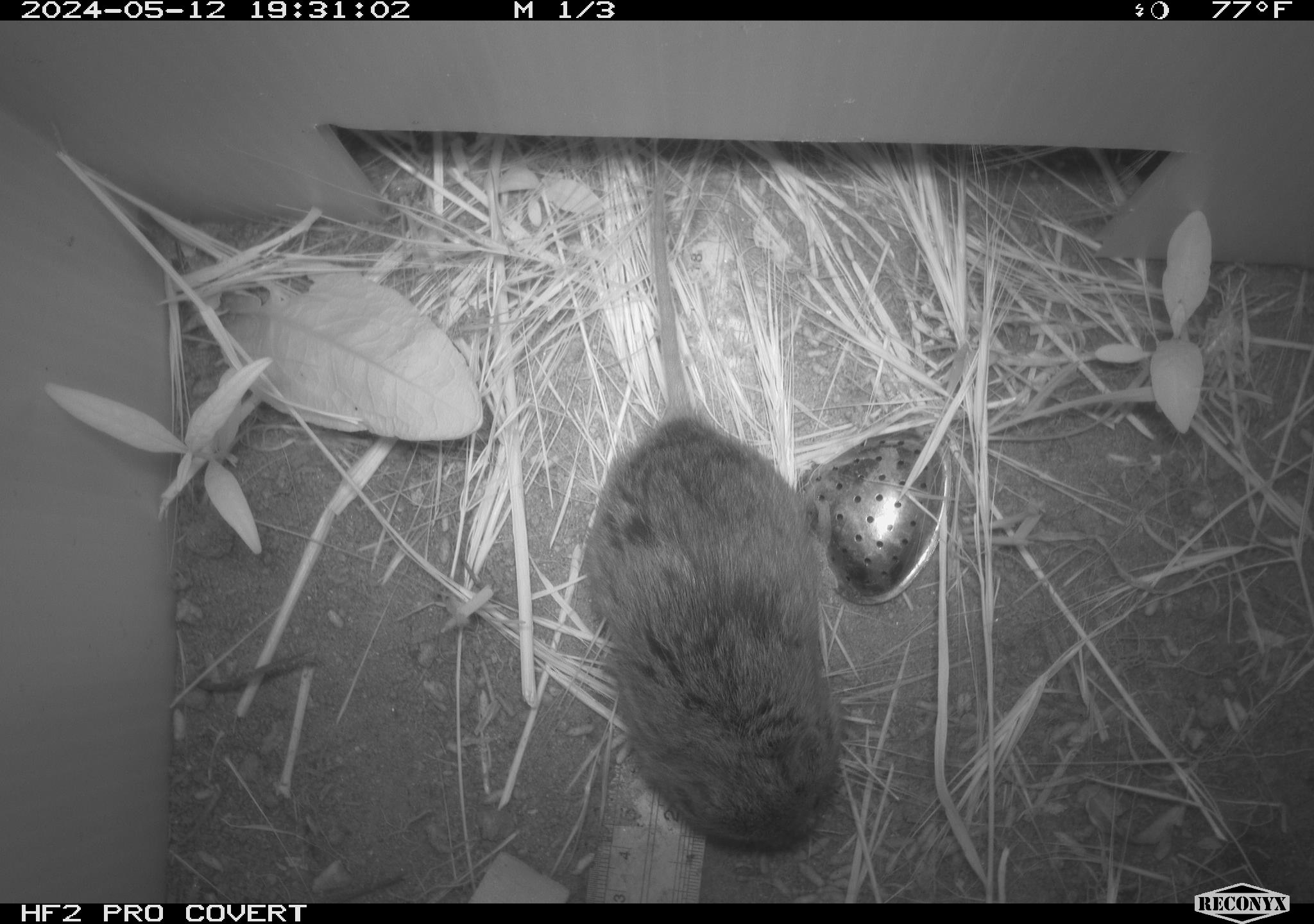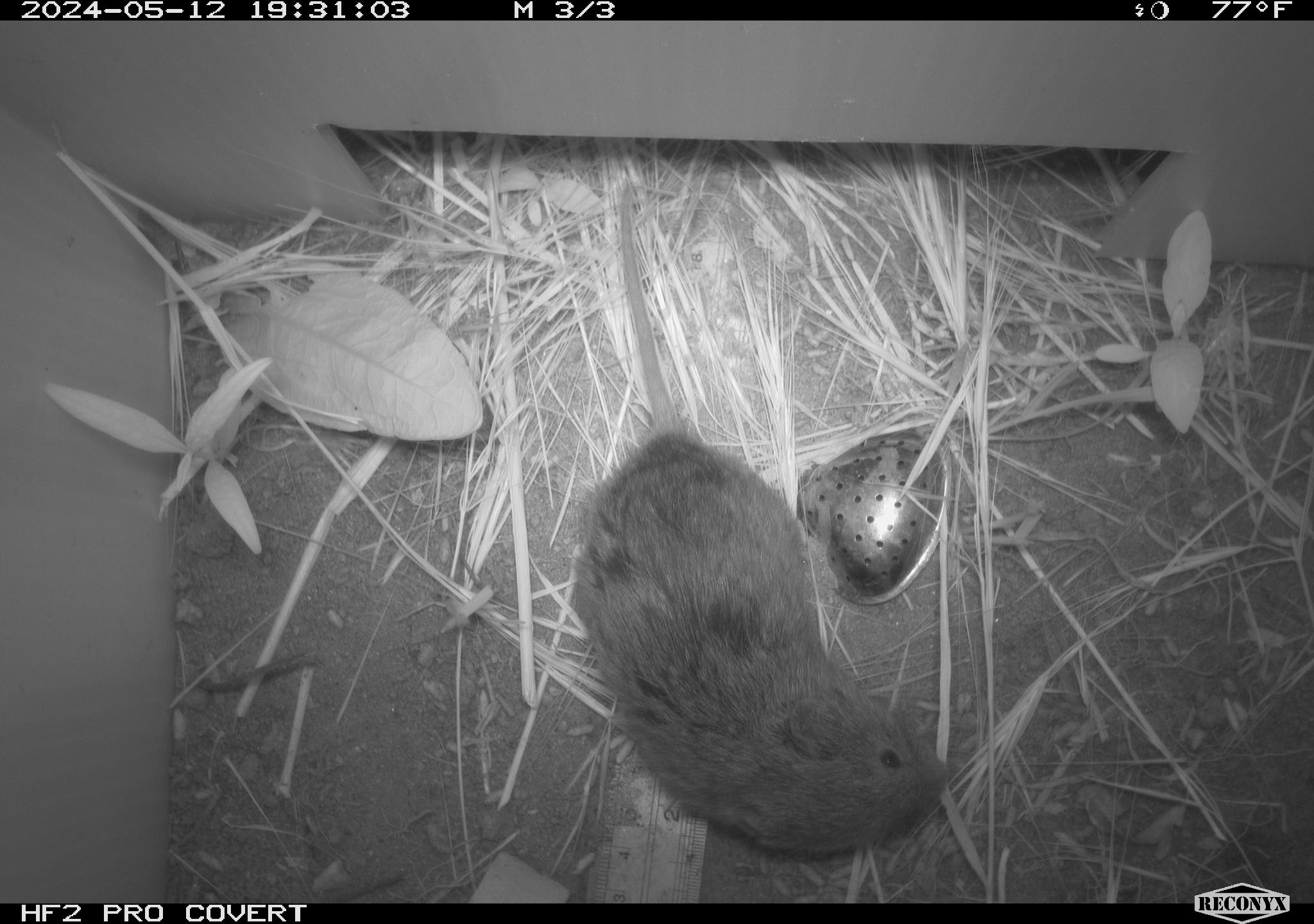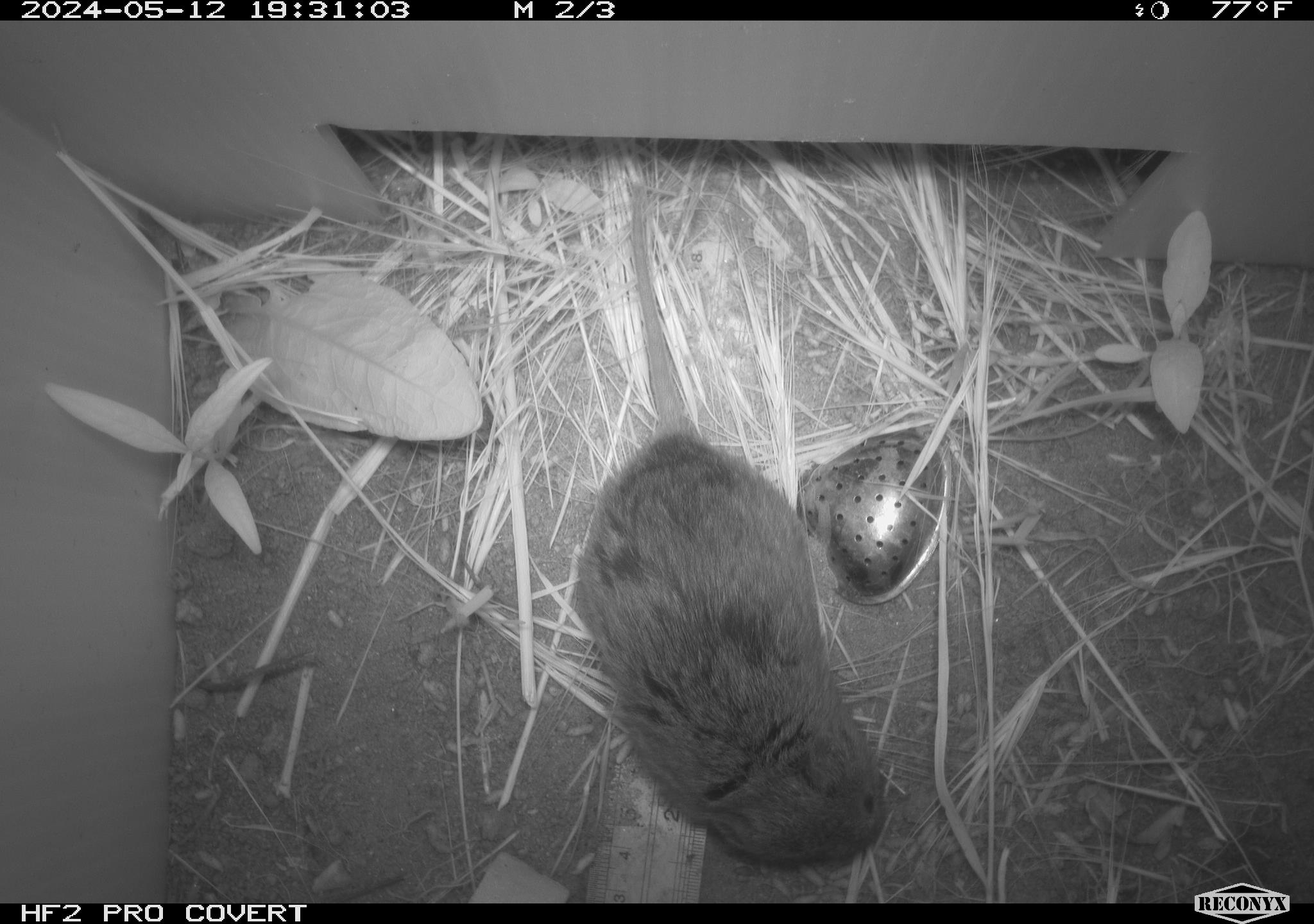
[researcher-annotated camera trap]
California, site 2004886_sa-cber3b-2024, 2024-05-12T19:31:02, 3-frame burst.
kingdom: Animalia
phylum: Chordata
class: Mammalia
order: Rodentia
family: Cricetidae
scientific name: Arvicolinae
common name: voles, lemmings, and muskrats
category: arvicolinae subfamily